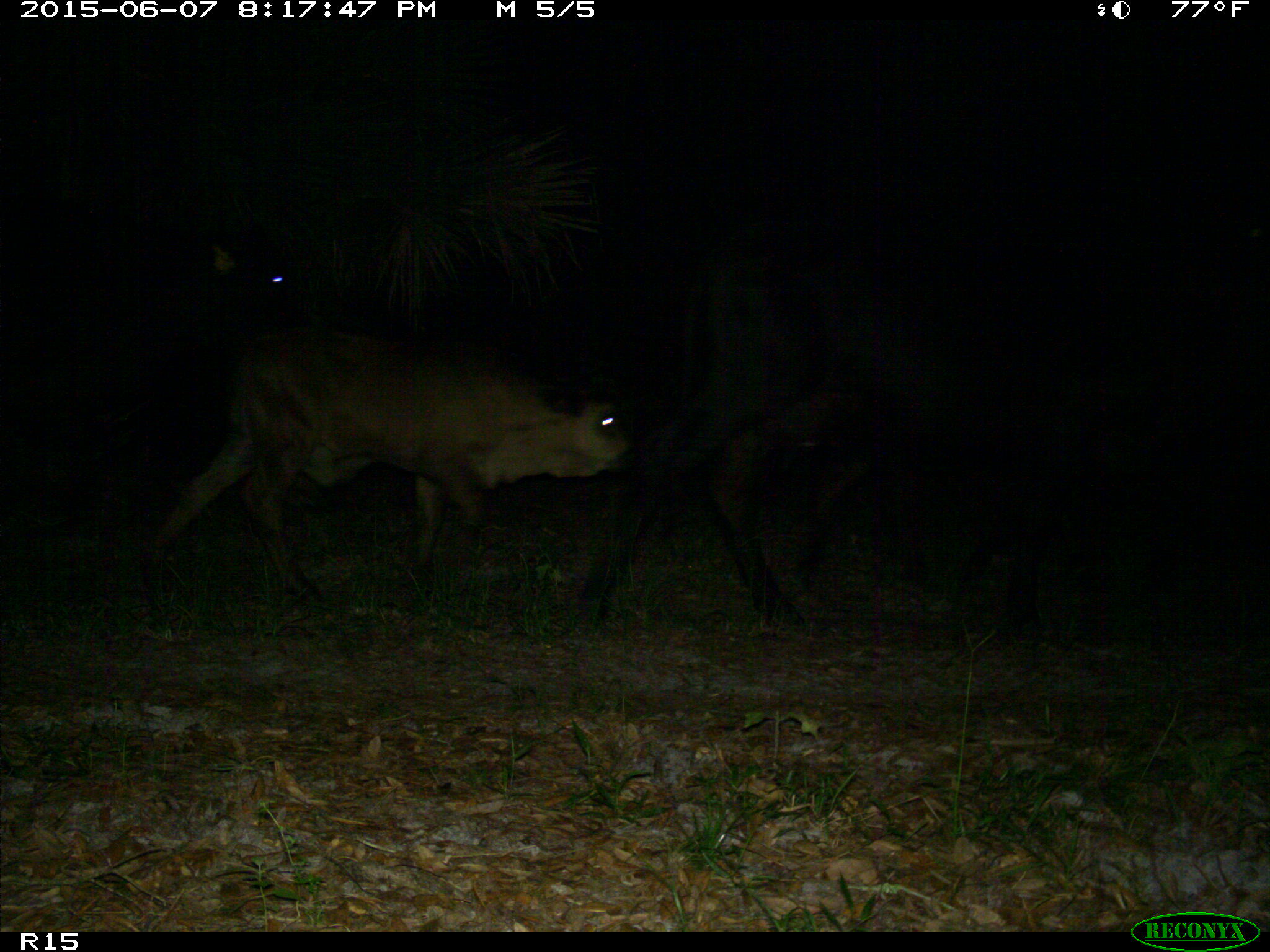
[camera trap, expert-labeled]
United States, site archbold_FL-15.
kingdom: Animalia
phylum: Chordata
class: Mammalia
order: Artiodactyla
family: Bovidae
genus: Bos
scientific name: Bos taurus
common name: domestic cow